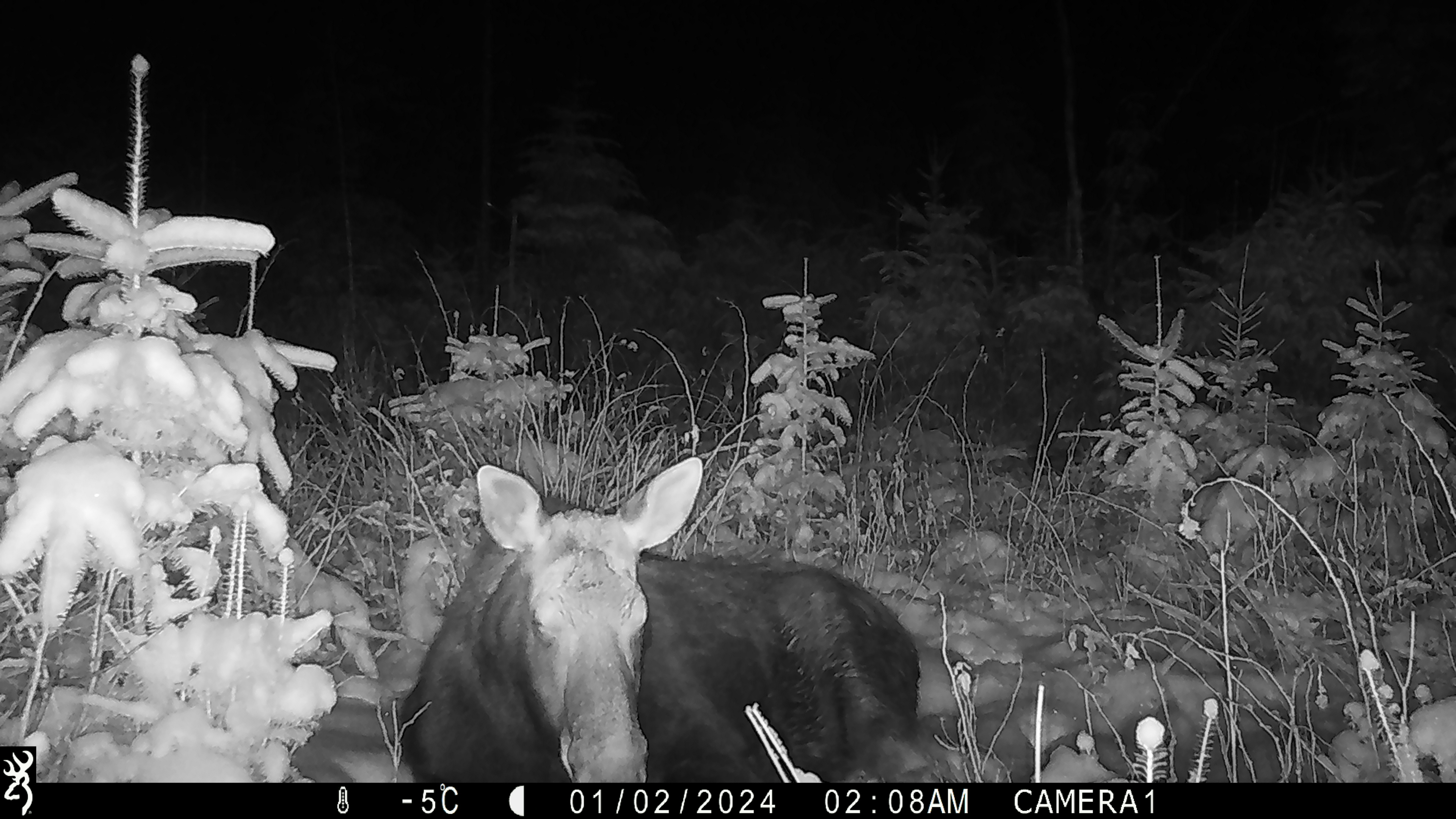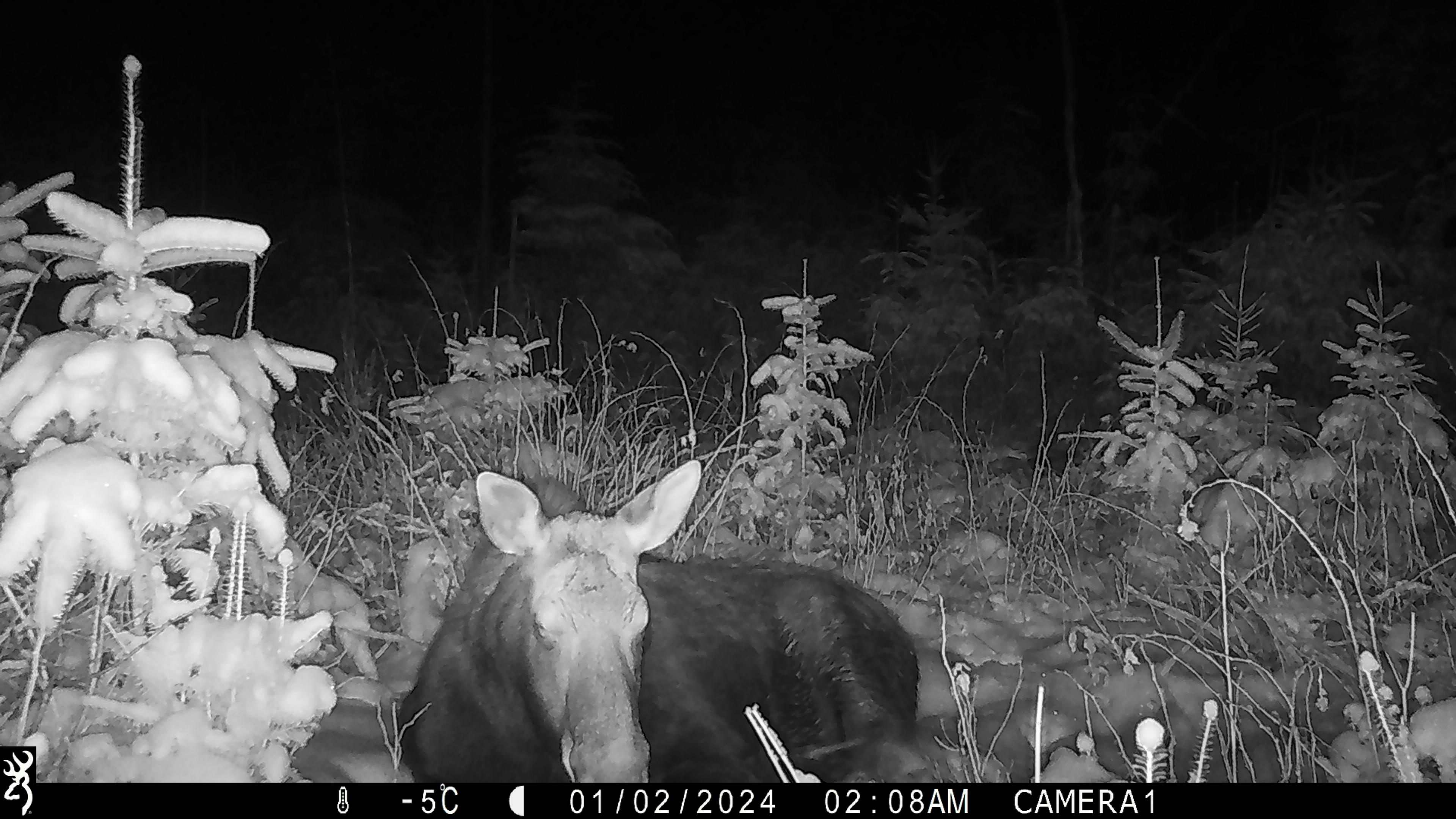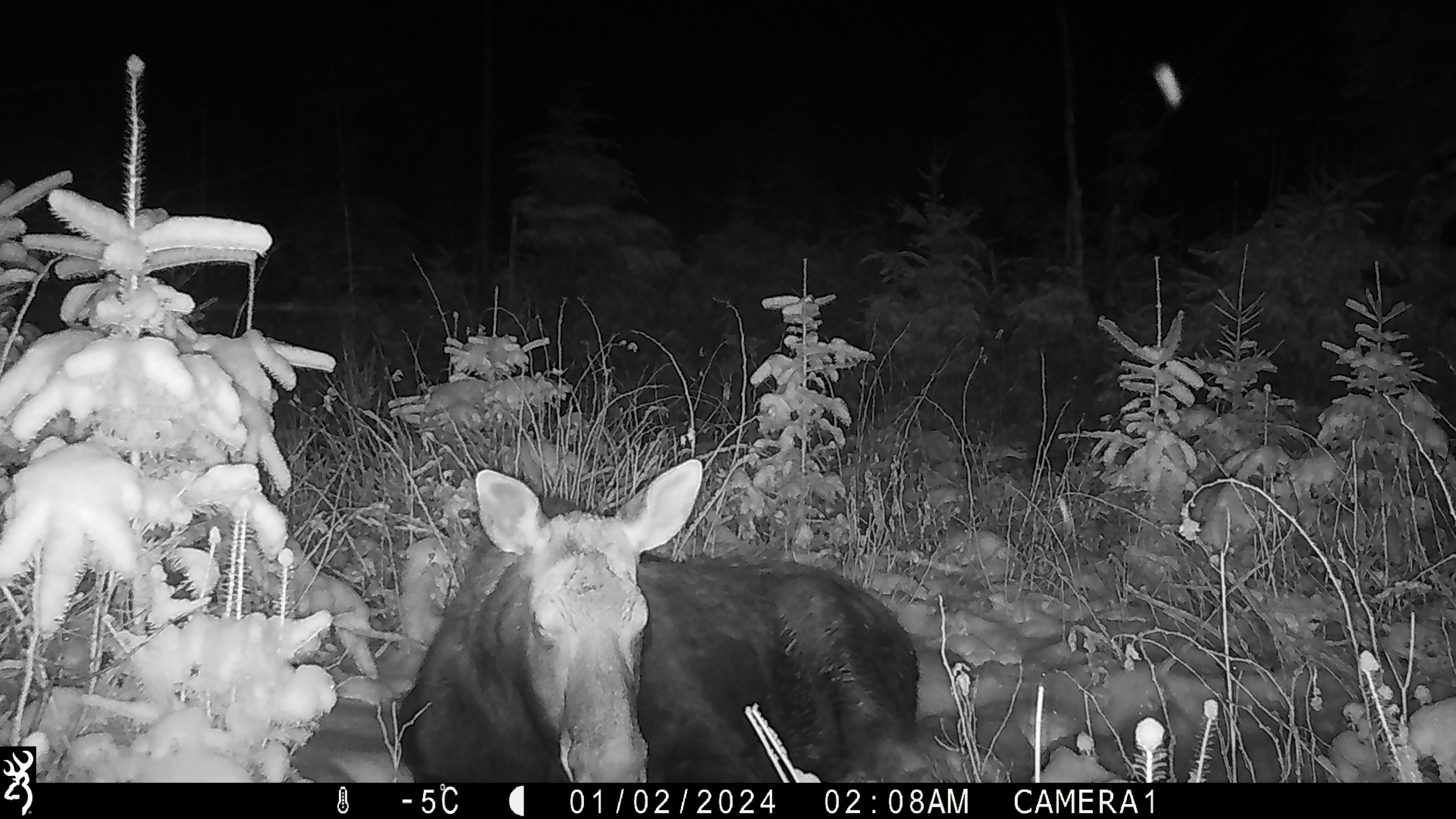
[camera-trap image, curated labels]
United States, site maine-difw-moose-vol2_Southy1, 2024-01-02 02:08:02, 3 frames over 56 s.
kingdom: Animalia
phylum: Chordata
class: Mammalia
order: Artiodactyla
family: Cervidae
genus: Alces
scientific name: Alces alces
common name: moose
Moose (Alces alces).